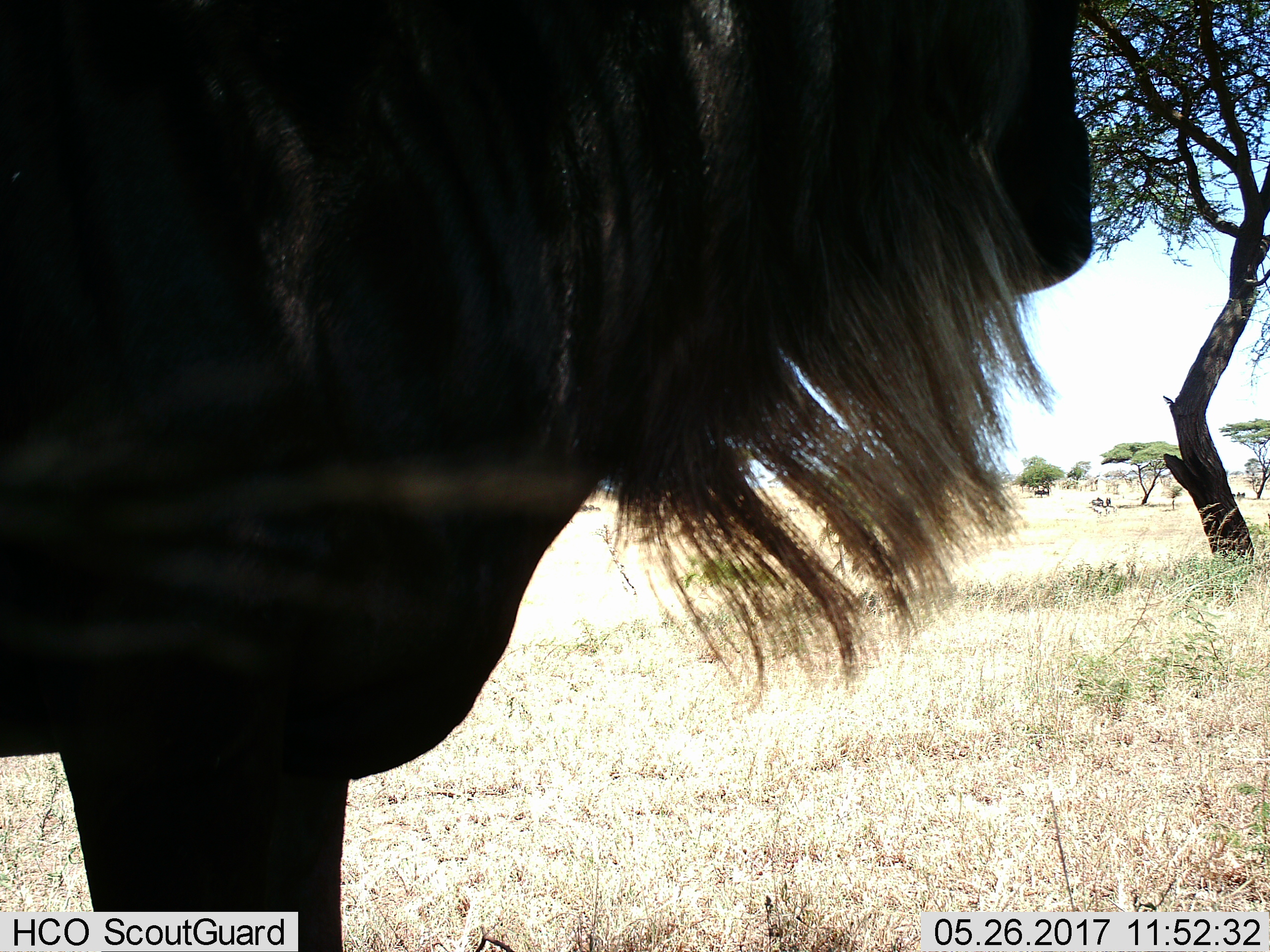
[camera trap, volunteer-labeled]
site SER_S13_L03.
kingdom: Animalia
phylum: Chordata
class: Mammalia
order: Artiodactyla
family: Bovidae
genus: Connochaetes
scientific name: Connochaetes taurinus taurinus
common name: blue wildebeest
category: wildebeestblue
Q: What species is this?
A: Wildebeestblue (blue wildebeest) (Connochaetes taurinus taurinus).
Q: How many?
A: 1.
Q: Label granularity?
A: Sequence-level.